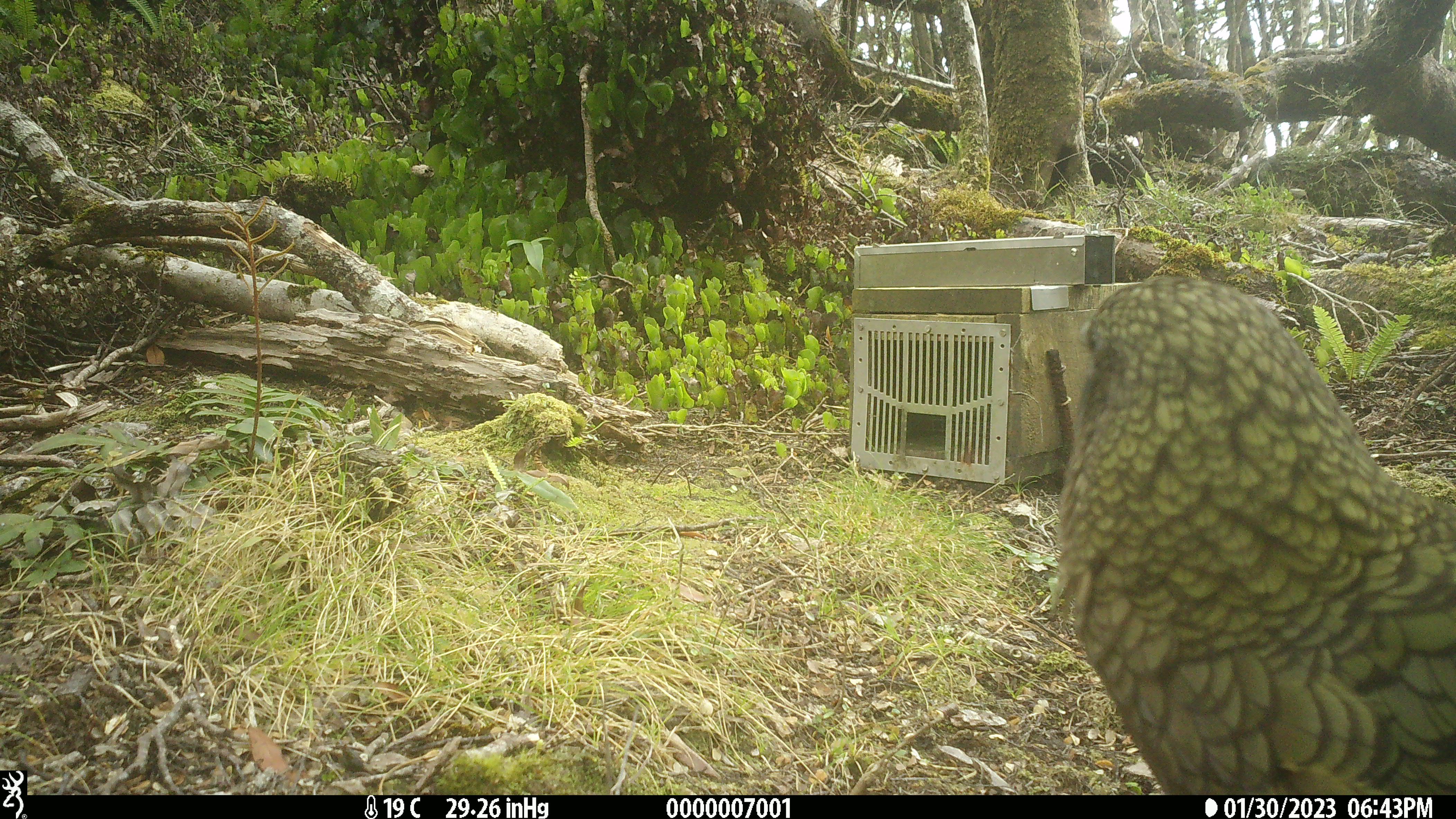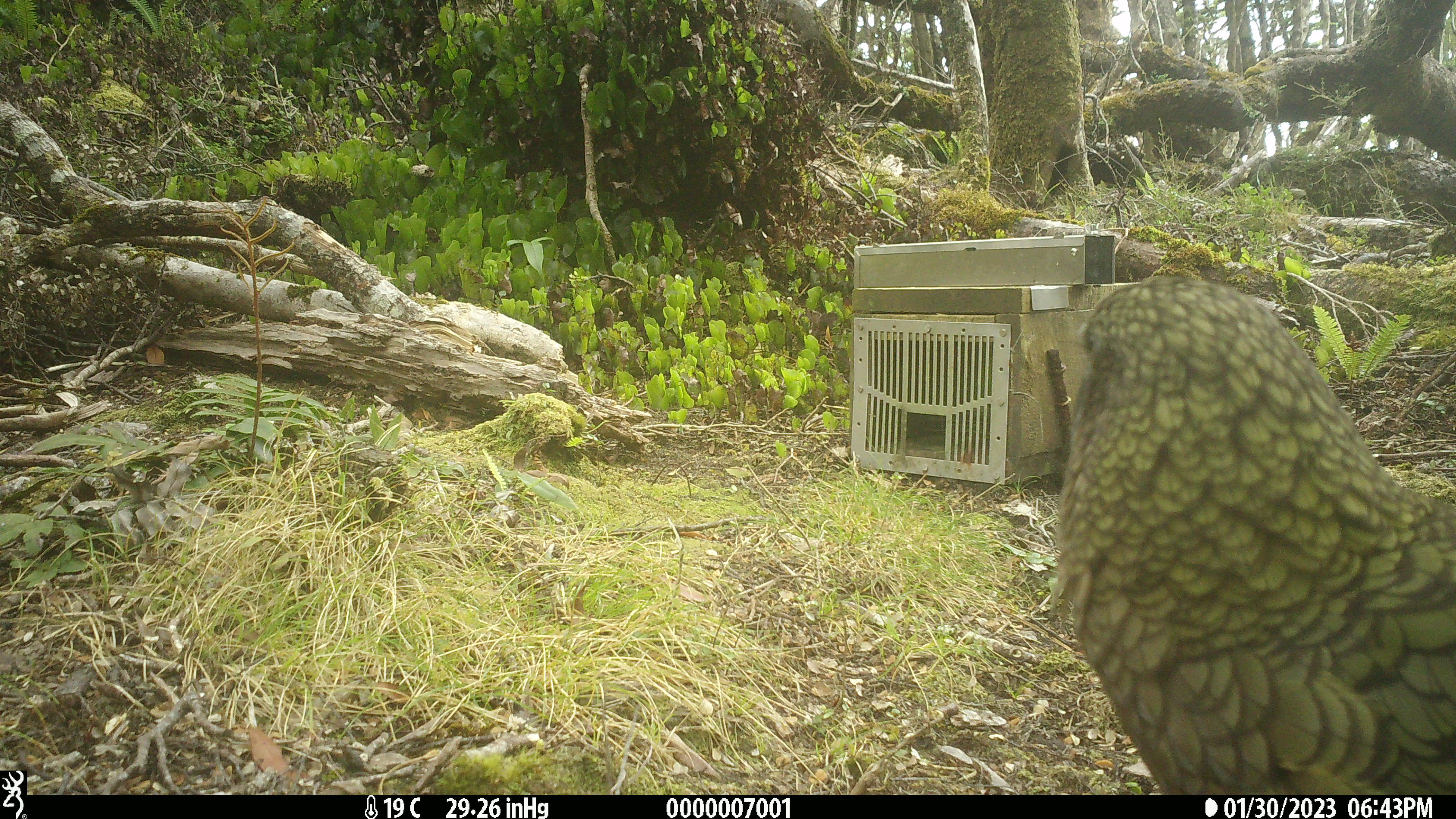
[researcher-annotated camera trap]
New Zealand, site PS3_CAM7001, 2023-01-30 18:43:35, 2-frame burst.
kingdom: Animalia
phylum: Chordata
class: Aves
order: Psittaciformes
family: Strigopidae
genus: Nestor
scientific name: Nestor notabilis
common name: kea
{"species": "kea (Nestor notabilis)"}